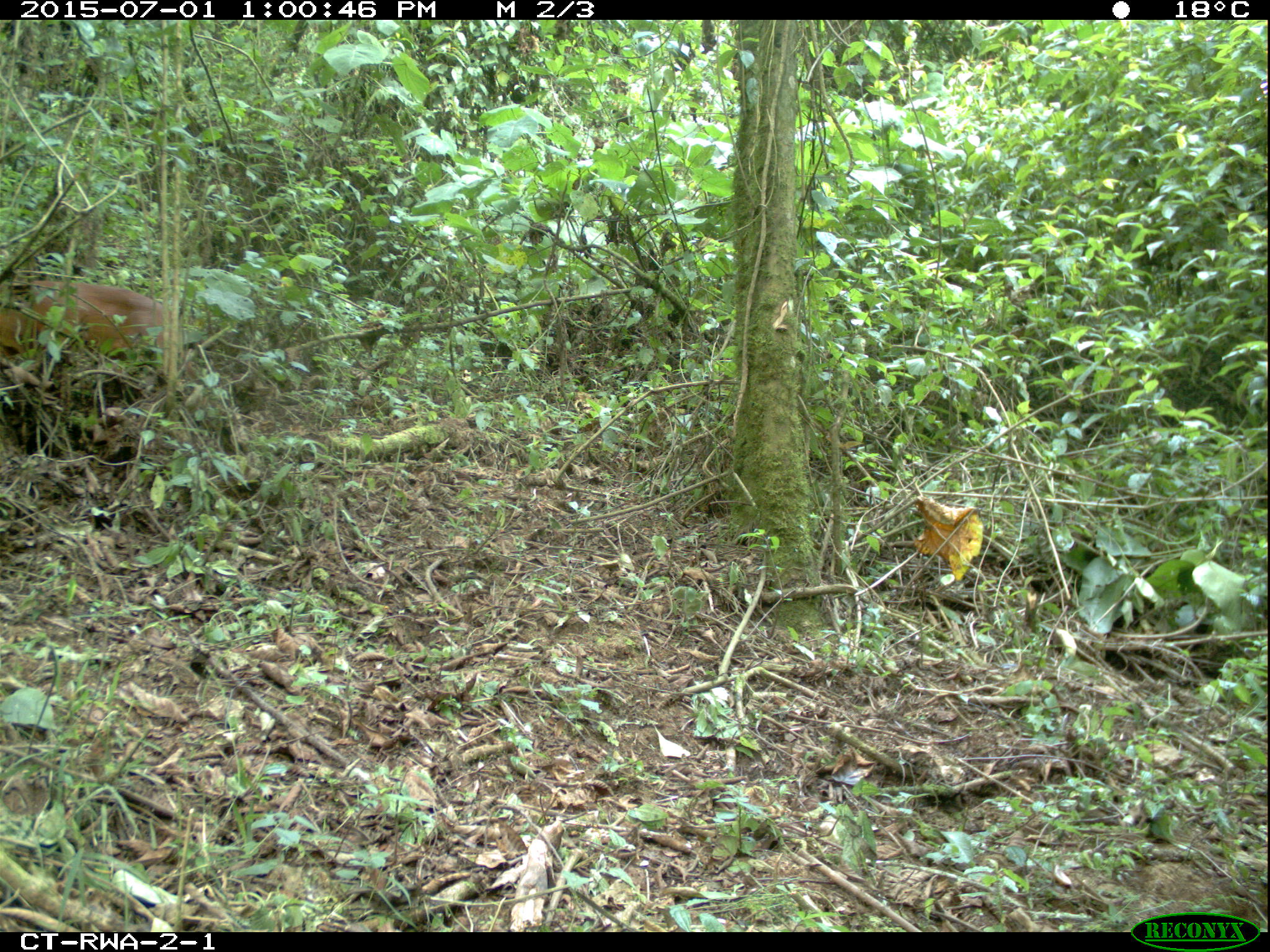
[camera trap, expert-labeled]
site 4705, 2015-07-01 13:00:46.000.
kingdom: Animalia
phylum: Chordata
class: Mammalia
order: Artiodactyla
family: Bovidae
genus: Cephalophus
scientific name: Cephalophus nigrifrons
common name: black-fronted duiker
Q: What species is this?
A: Cephalophus nigrifrons (black-fronted duiker).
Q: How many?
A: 1.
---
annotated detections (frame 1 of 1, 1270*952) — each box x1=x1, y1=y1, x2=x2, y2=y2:
cephalophus nigrifrons: x1=0, y1=273, x2=173, y2=363